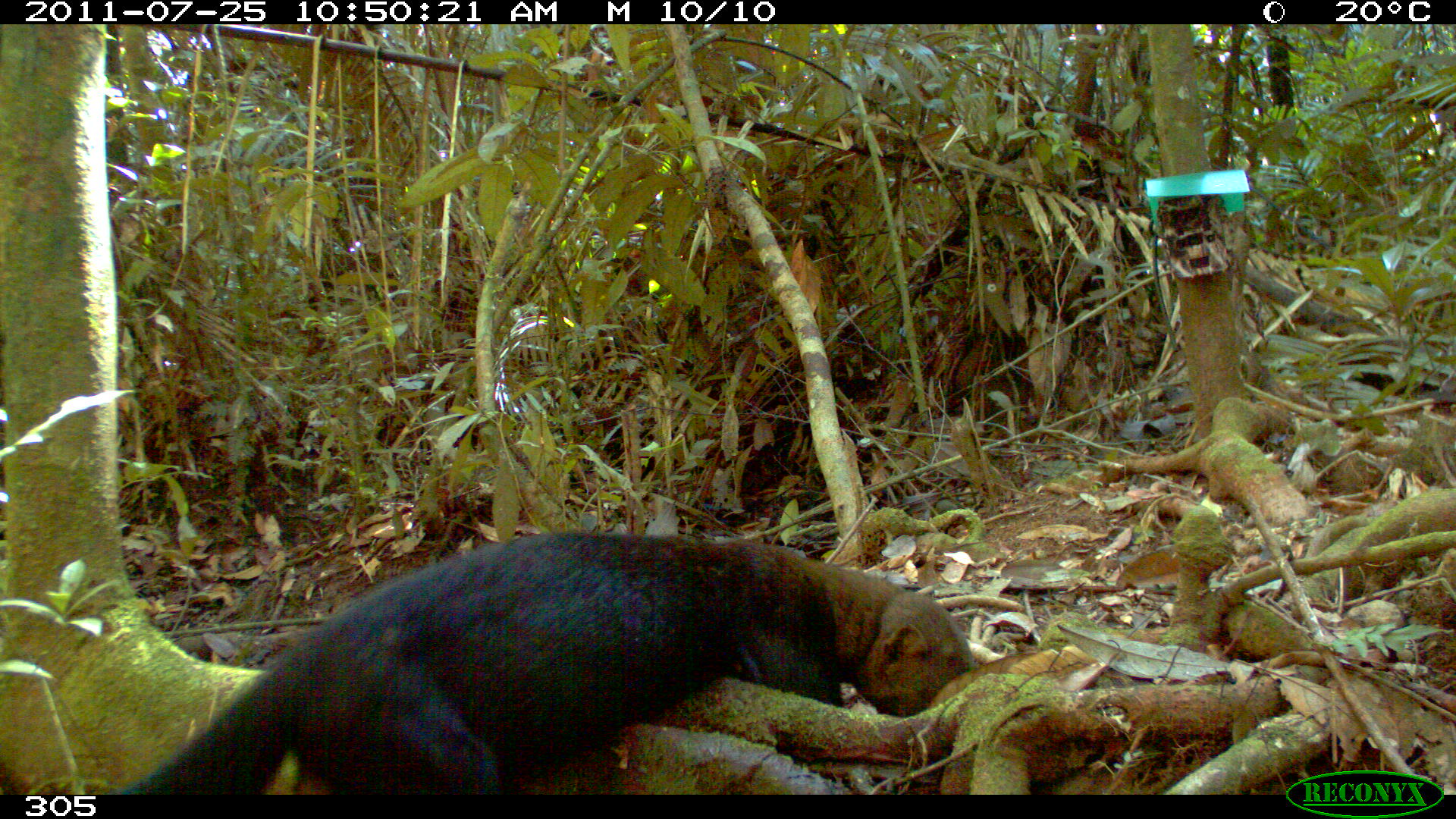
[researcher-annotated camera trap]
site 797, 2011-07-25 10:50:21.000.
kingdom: Animalia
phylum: Chordata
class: Mammalia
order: Carnivora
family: Mustelidae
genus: Eira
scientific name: Eira barbara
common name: tayra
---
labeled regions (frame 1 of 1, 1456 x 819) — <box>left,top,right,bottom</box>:
eira barbara: <box>121,531,975,794</box>